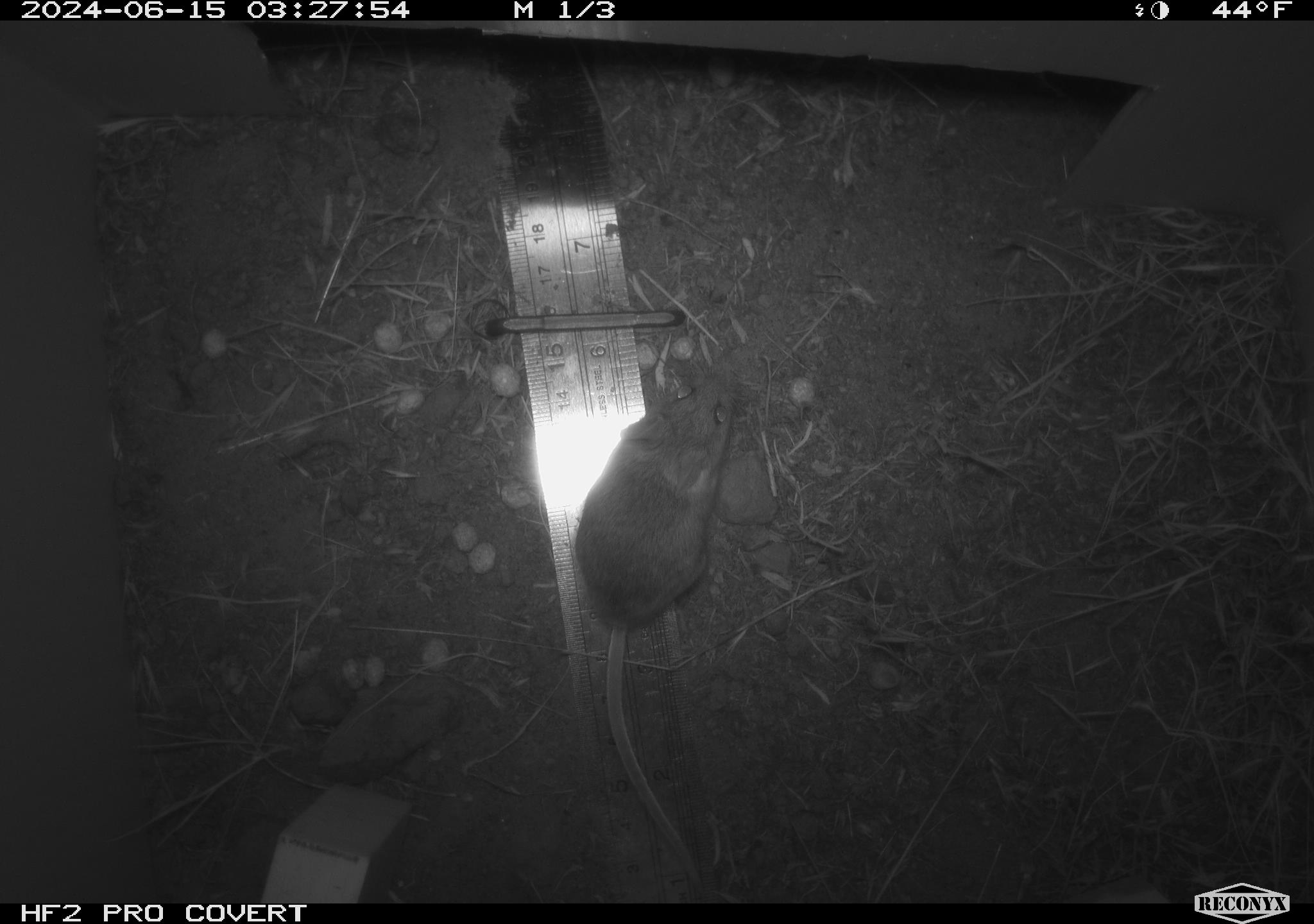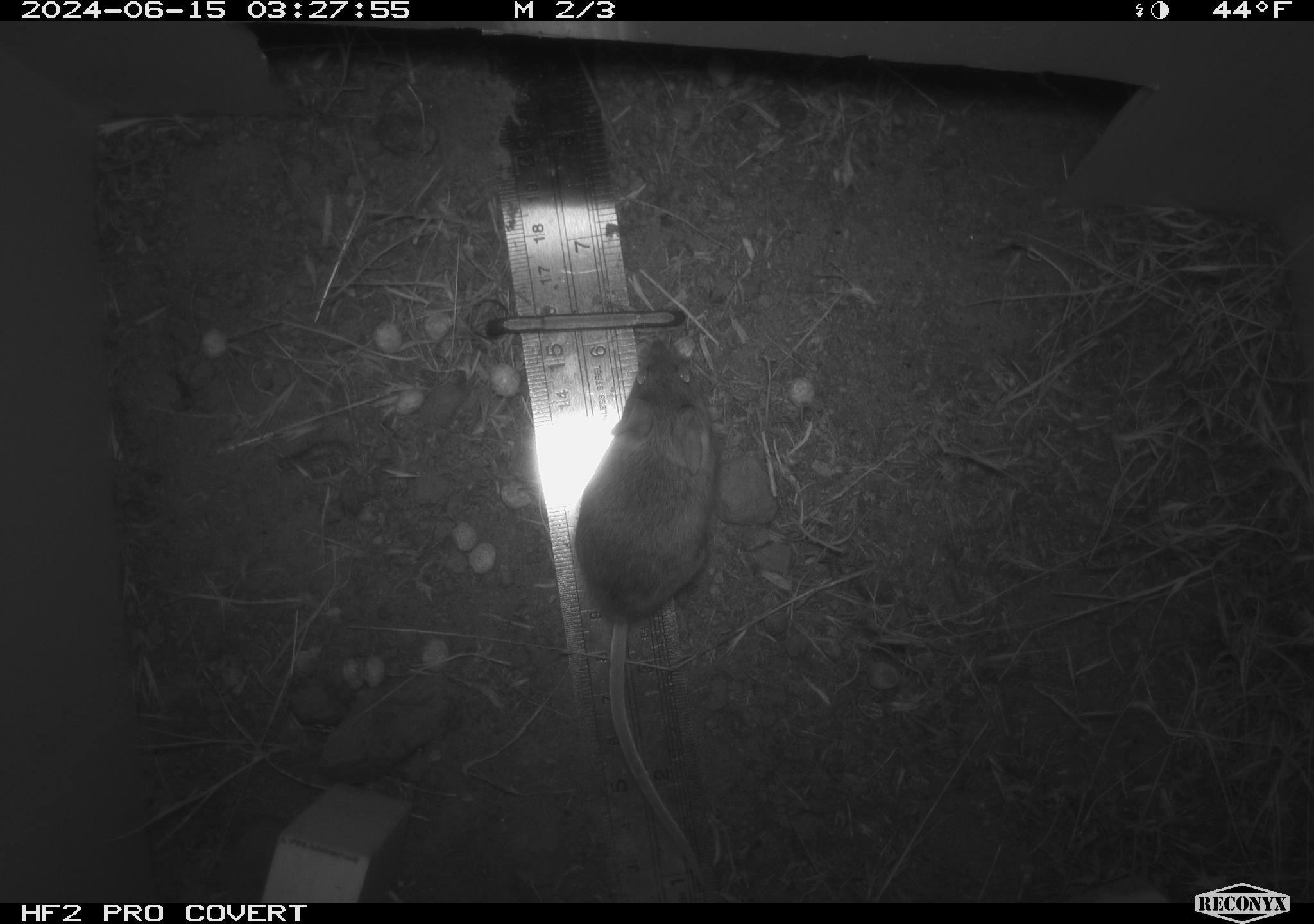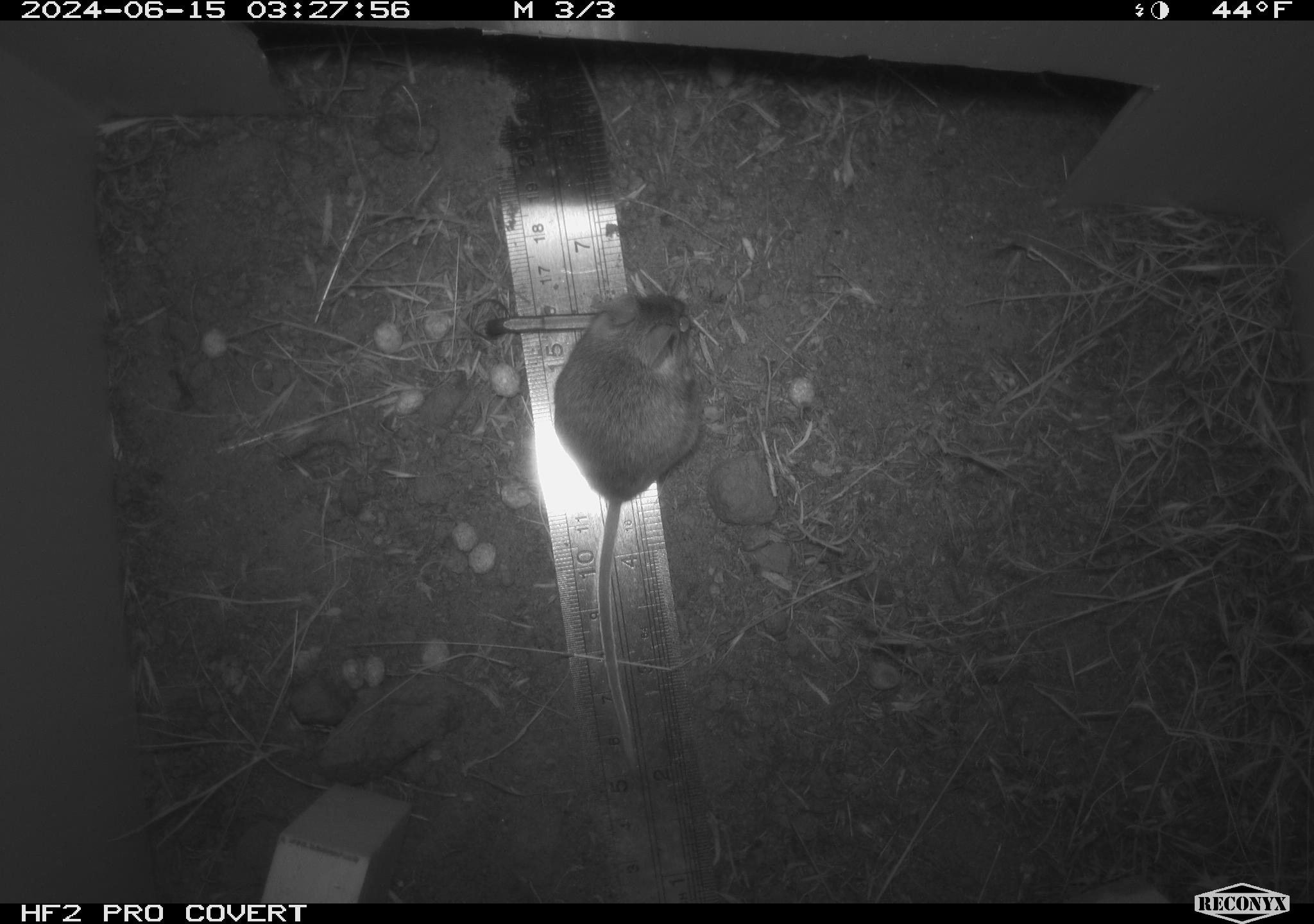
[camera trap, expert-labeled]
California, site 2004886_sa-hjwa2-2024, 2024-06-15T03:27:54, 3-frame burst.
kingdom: Animalia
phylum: Chordata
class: Mammalia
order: Rodentia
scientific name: Rodentia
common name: rodent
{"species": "rodent (Rodentia)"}